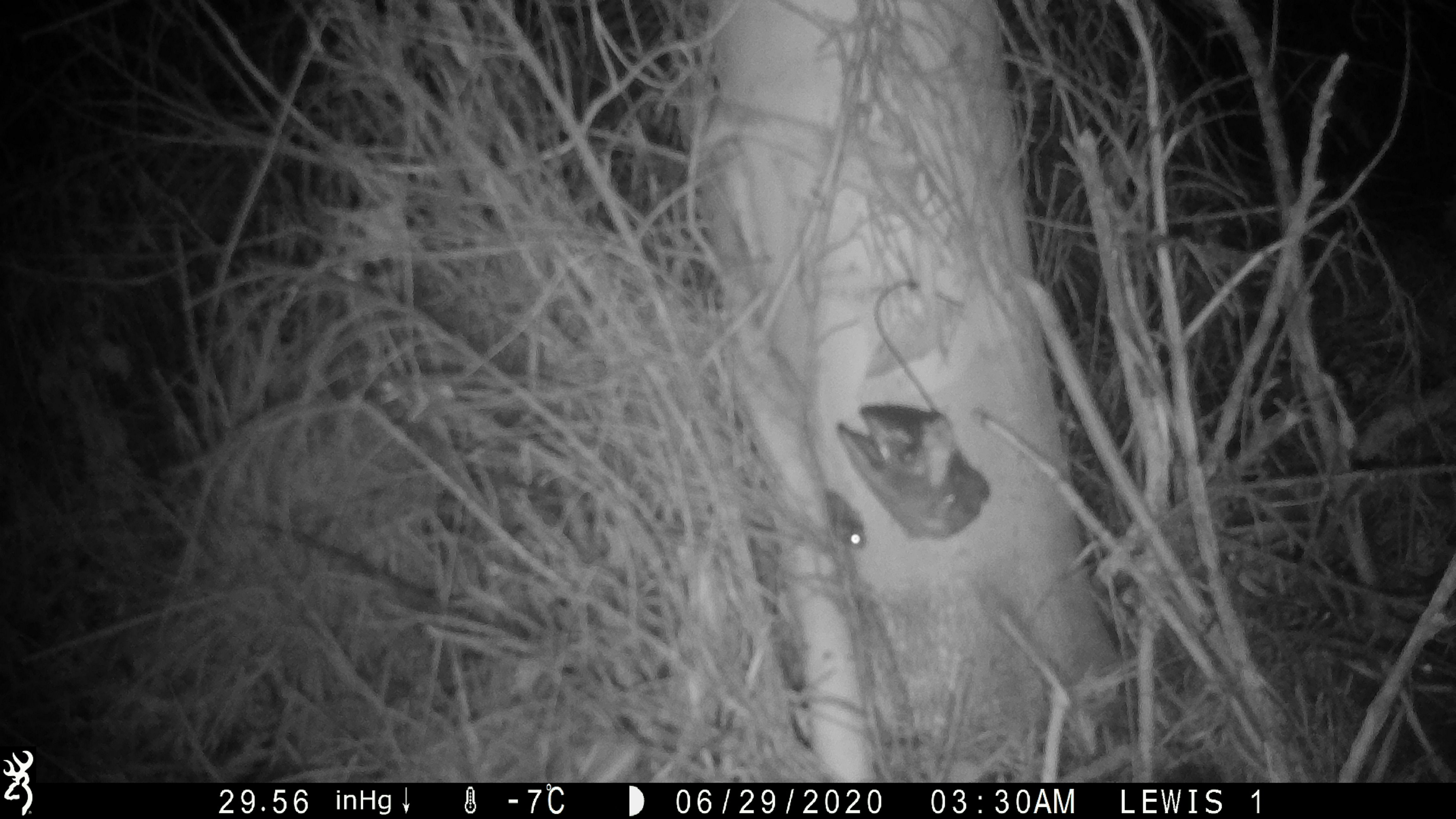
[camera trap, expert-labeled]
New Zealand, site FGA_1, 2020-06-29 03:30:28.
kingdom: Animalia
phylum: Chordata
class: Mammalia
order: Rodentia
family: Muridae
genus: Mus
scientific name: Mus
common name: mouse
Mouse (Mus).